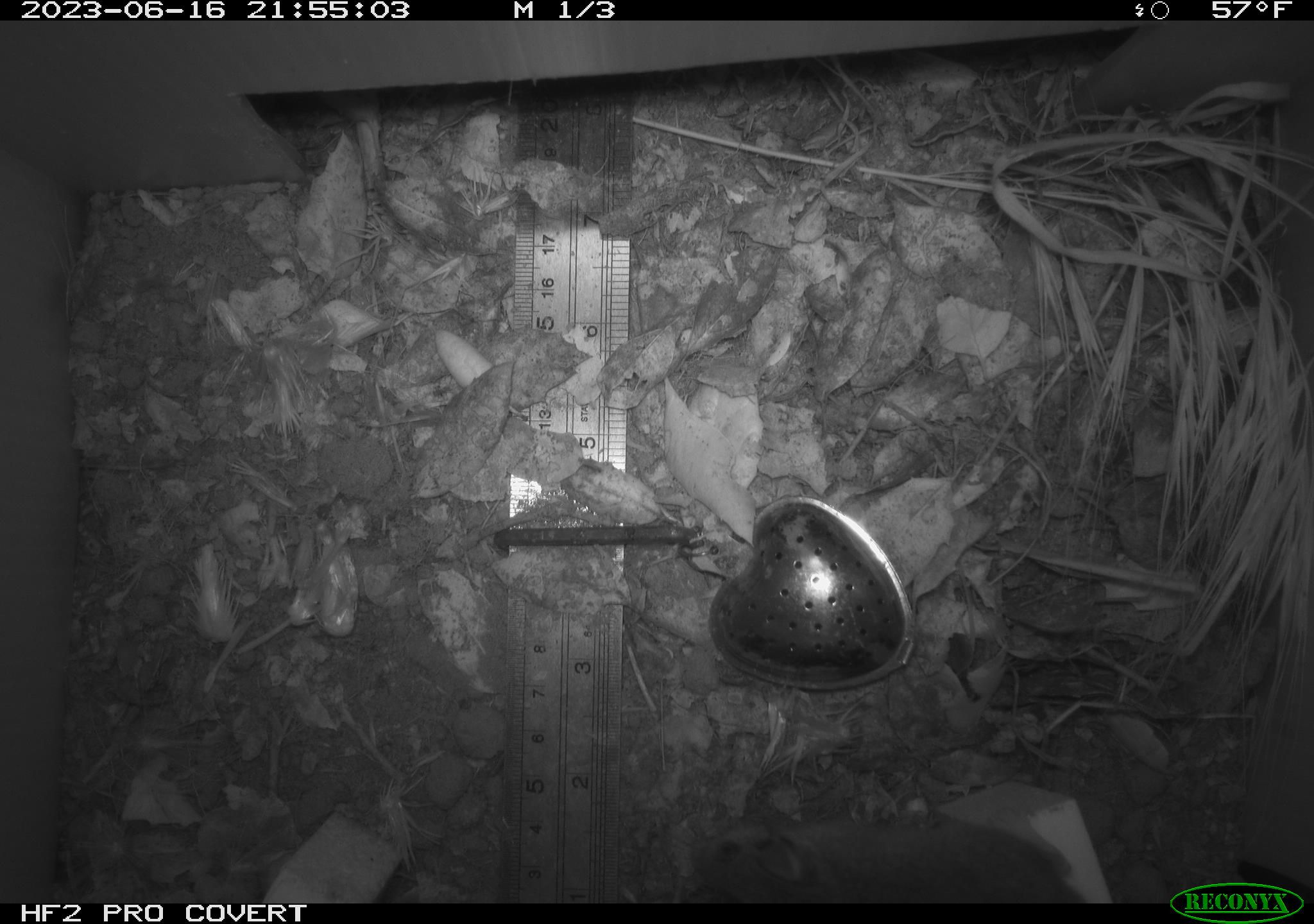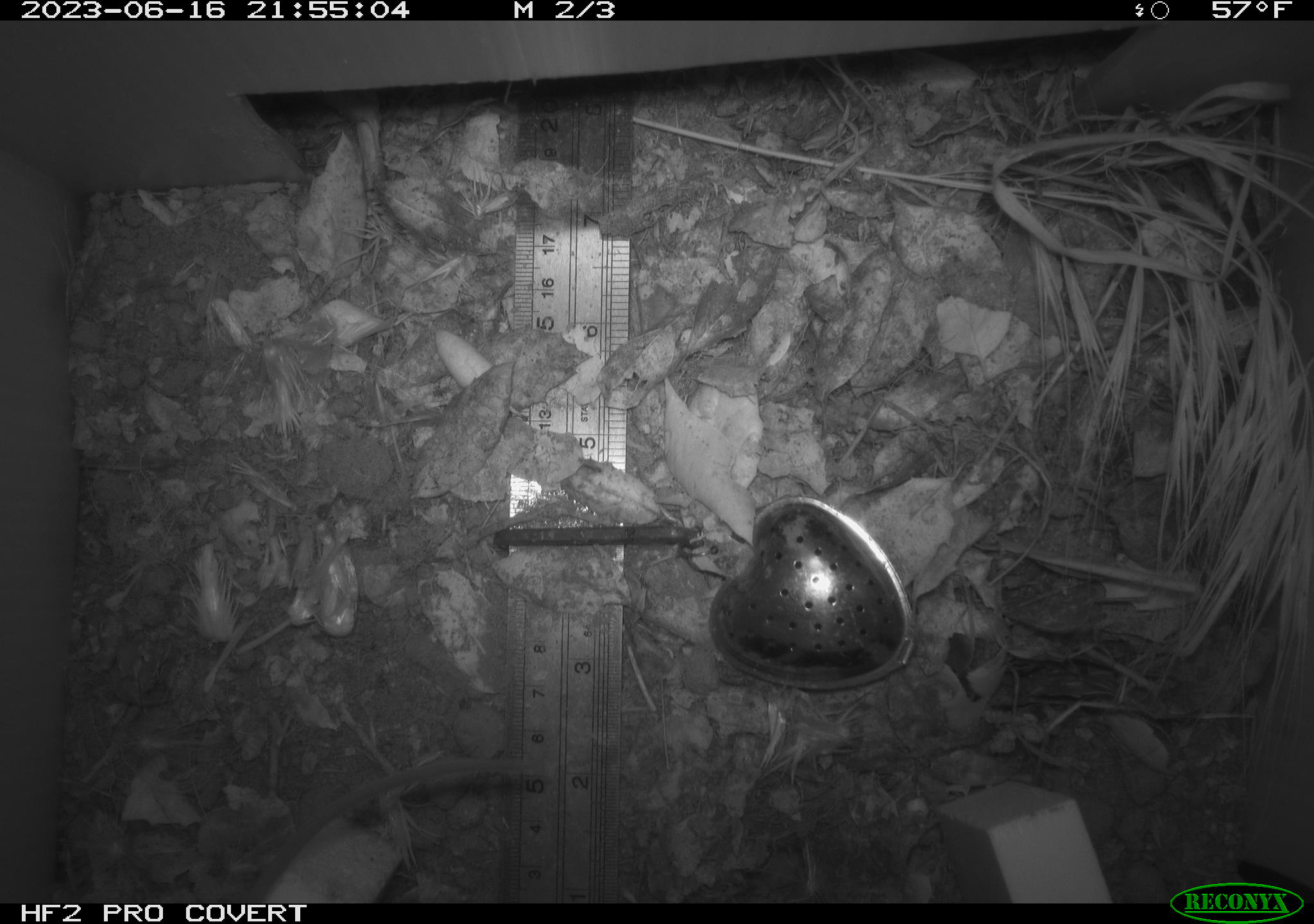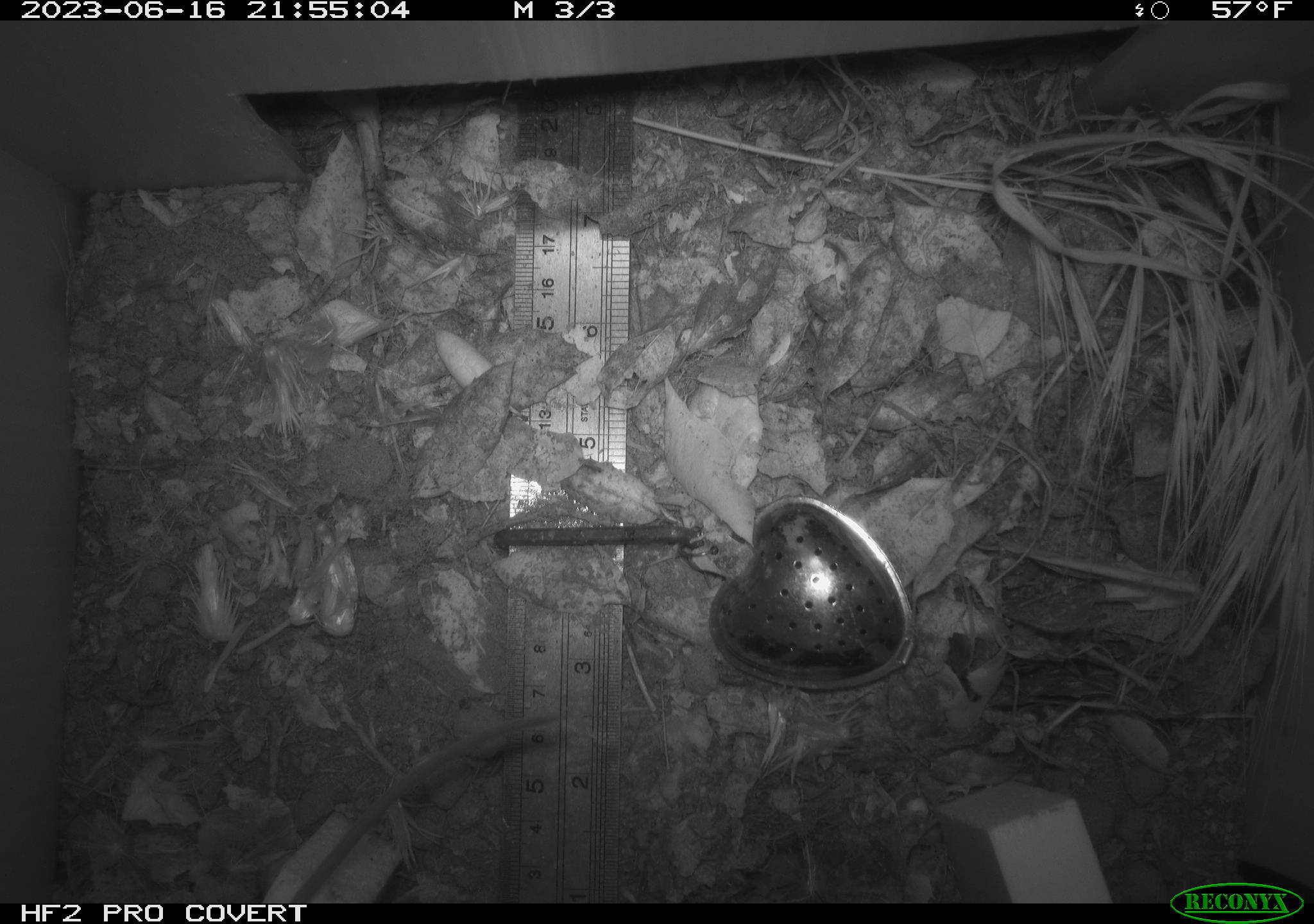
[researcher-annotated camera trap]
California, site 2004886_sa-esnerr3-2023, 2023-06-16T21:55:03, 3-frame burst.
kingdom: Animalia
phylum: Chordata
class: Mammalia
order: Rodentia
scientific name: Rodentia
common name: mouse species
Mouse species (Rodentia).